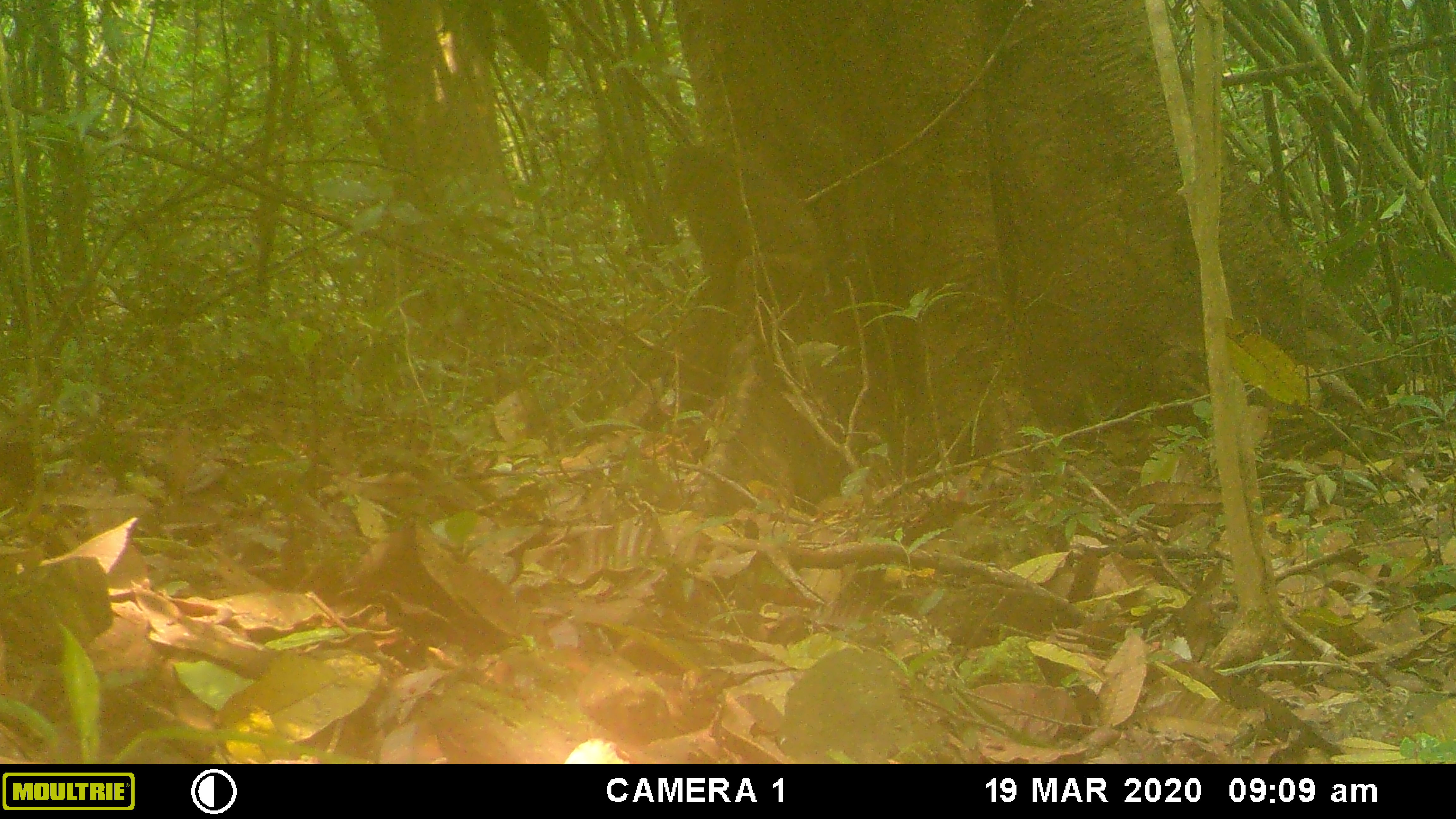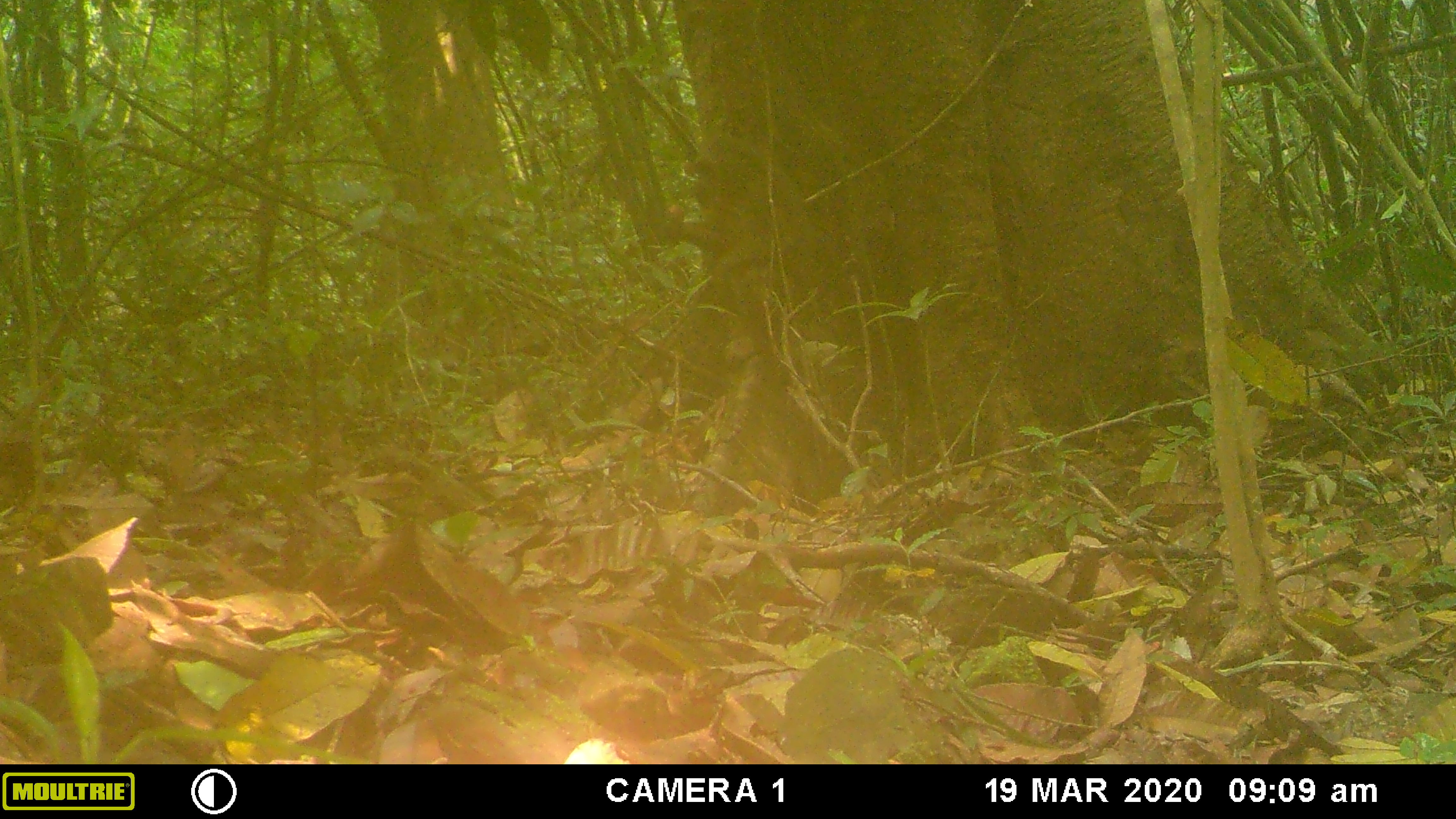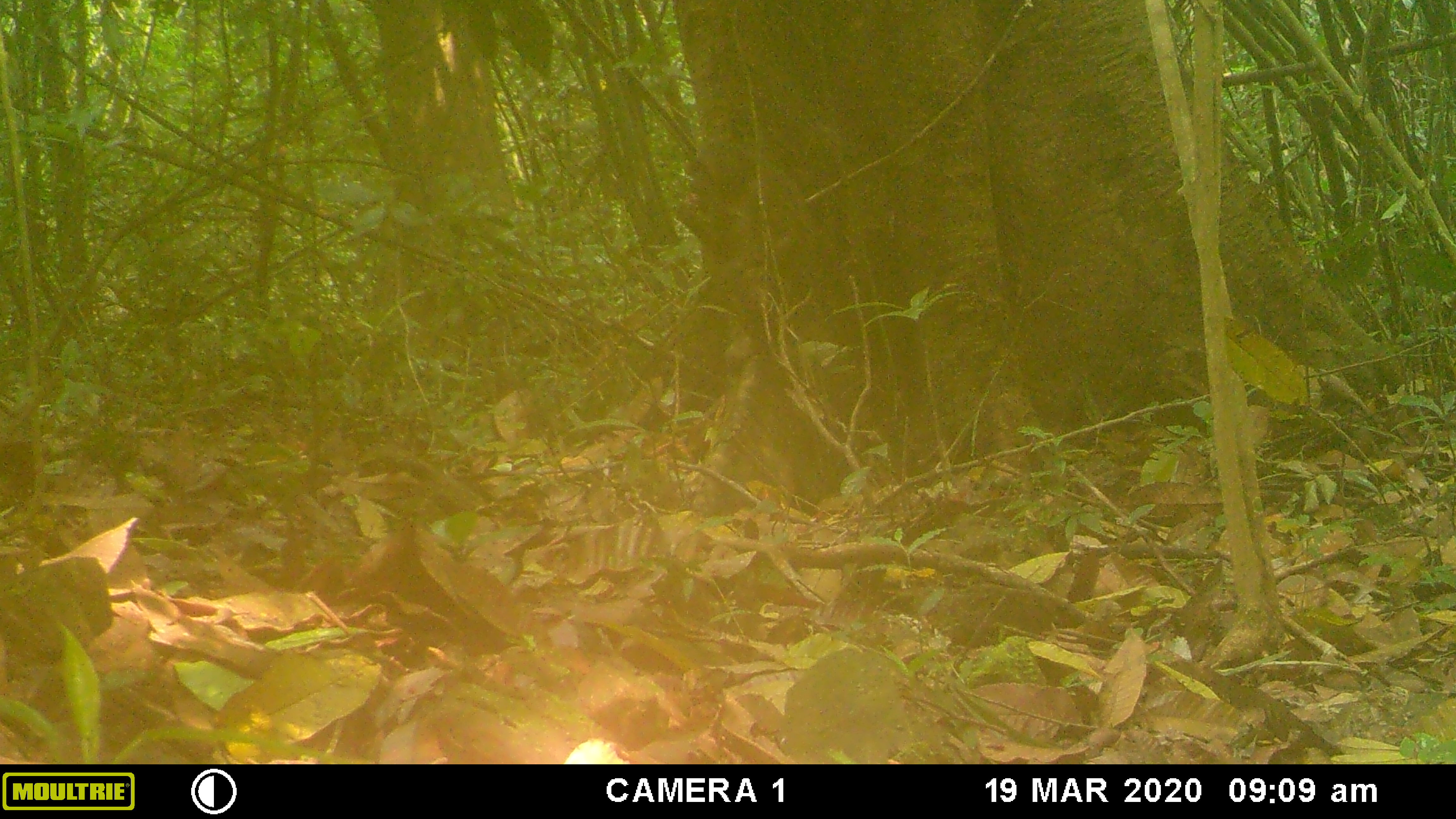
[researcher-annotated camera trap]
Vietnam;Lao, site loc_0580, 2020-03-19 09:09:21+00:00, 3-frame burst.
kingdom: Animalia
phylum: Chordata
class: Mammalia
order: Primates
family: Cercopithecidae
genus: Macaca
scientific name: Macaca arctoides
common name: stump-tailed macaque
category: stump tailed macaque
Stump tailed macaque (stump-tailed macaque) (Macaca arctoides). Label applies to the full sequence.